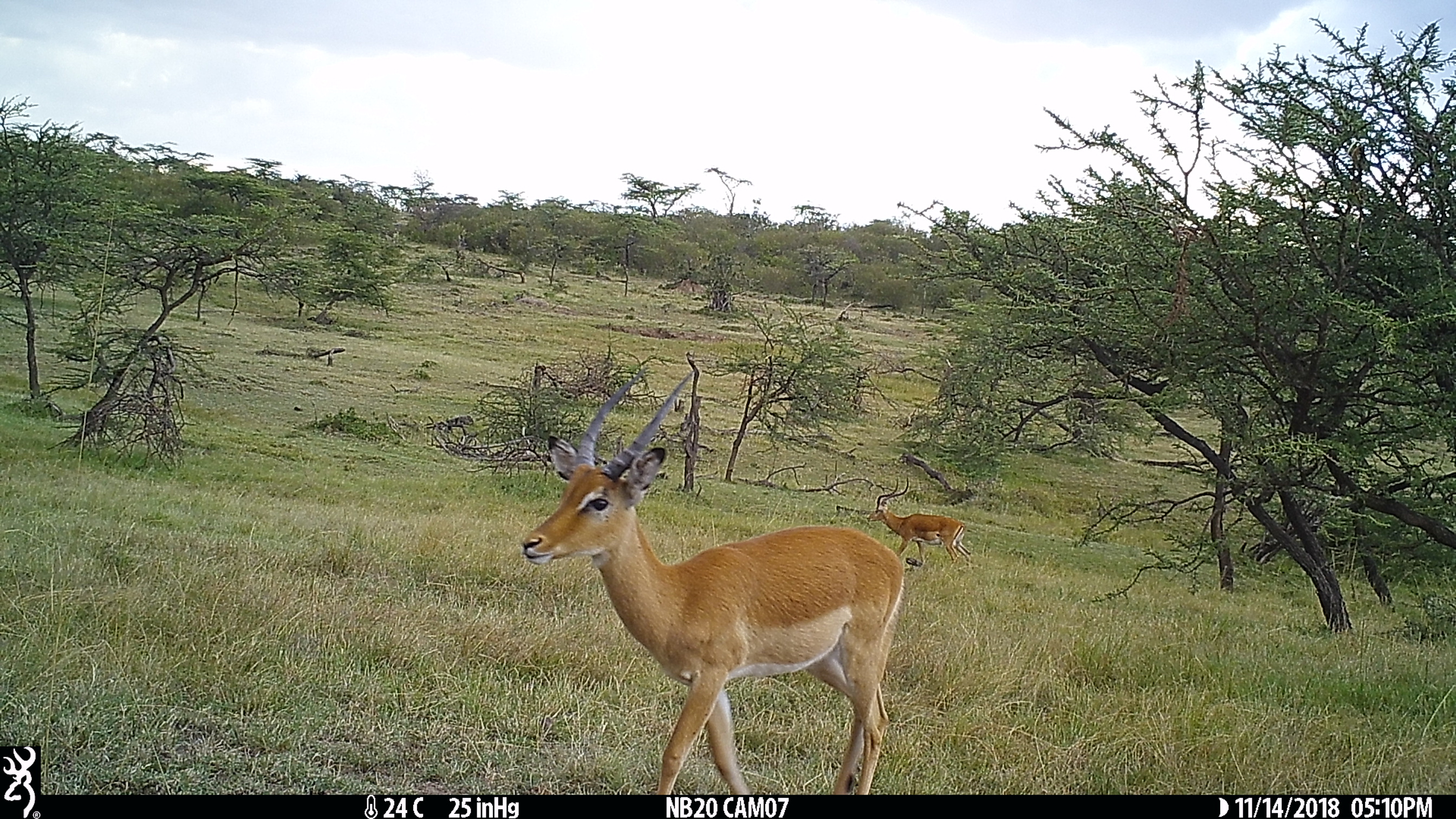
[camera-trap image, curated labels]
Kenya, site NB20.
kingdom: Animalia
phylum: Chordata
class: Mammalia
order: Artiodactyla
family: Bovidae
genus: Aepyceros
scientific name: Aepyceros melampus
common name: impala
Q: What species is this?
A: Impala (Aepyceros melampus).